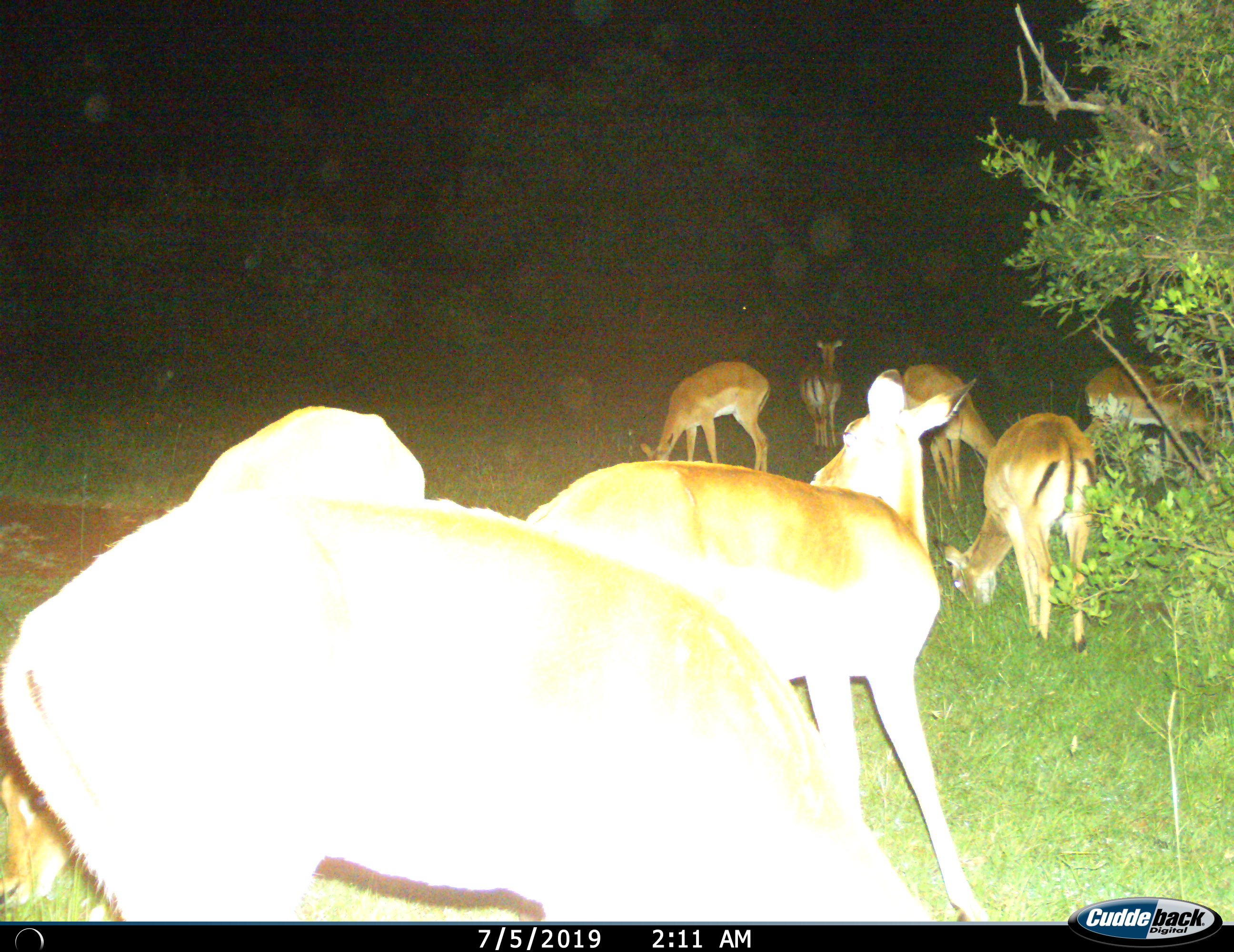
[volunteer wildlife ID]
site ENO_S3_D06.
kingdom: Animalia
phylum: Chordata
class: Mammalia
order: Artiodactyla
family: Bovidae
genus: Aepyceros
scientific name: Aepyceros melampus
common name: impala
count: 7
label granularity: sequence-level